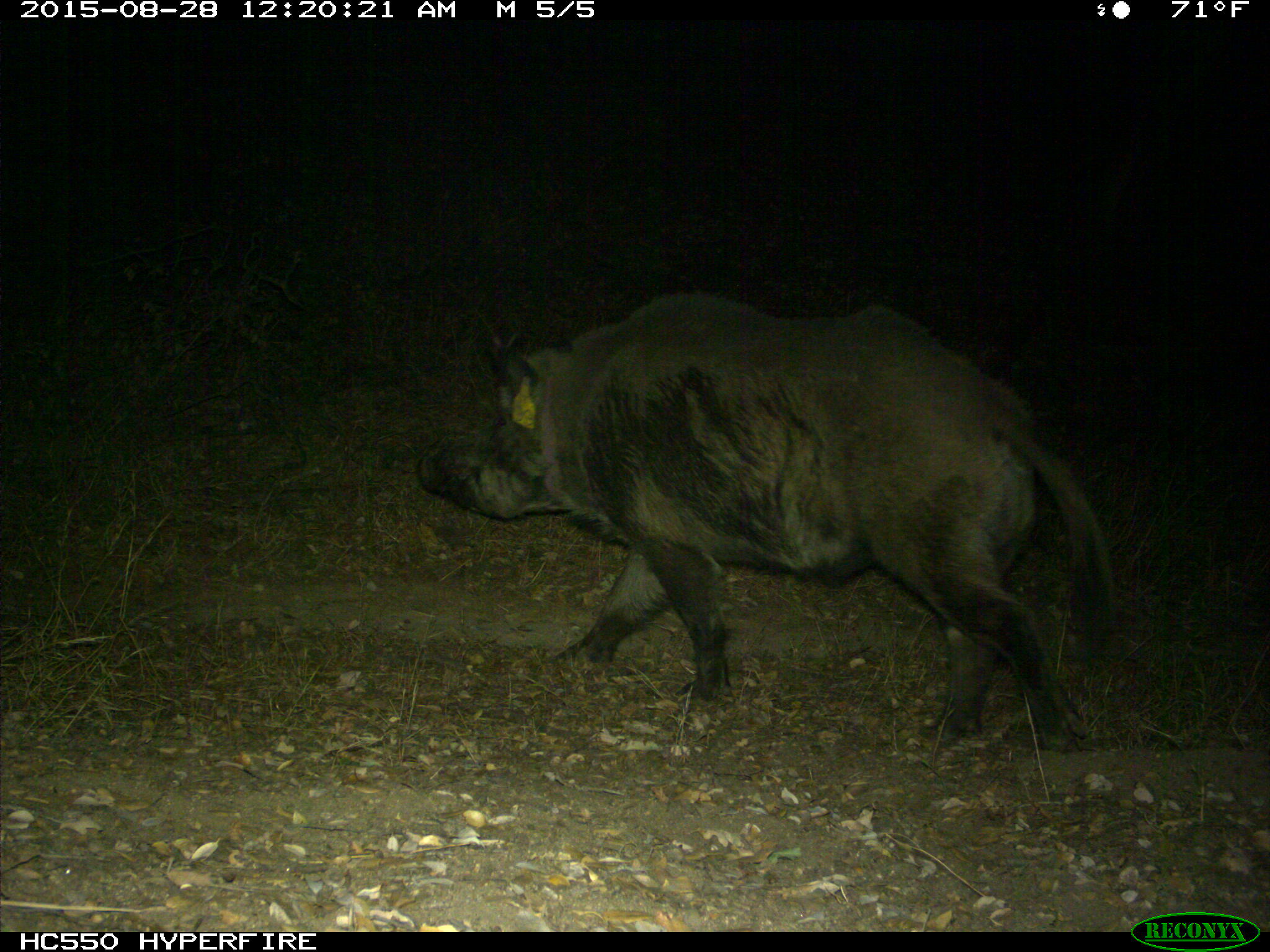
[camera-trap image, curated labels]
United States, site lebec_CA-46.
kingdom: Animalia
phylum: Chordata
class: Mammalia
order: Artiodactyla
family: Suidae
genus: Sus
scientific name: Sus scrofa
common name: wild boar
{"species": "Sus scrofa (wild boar)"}